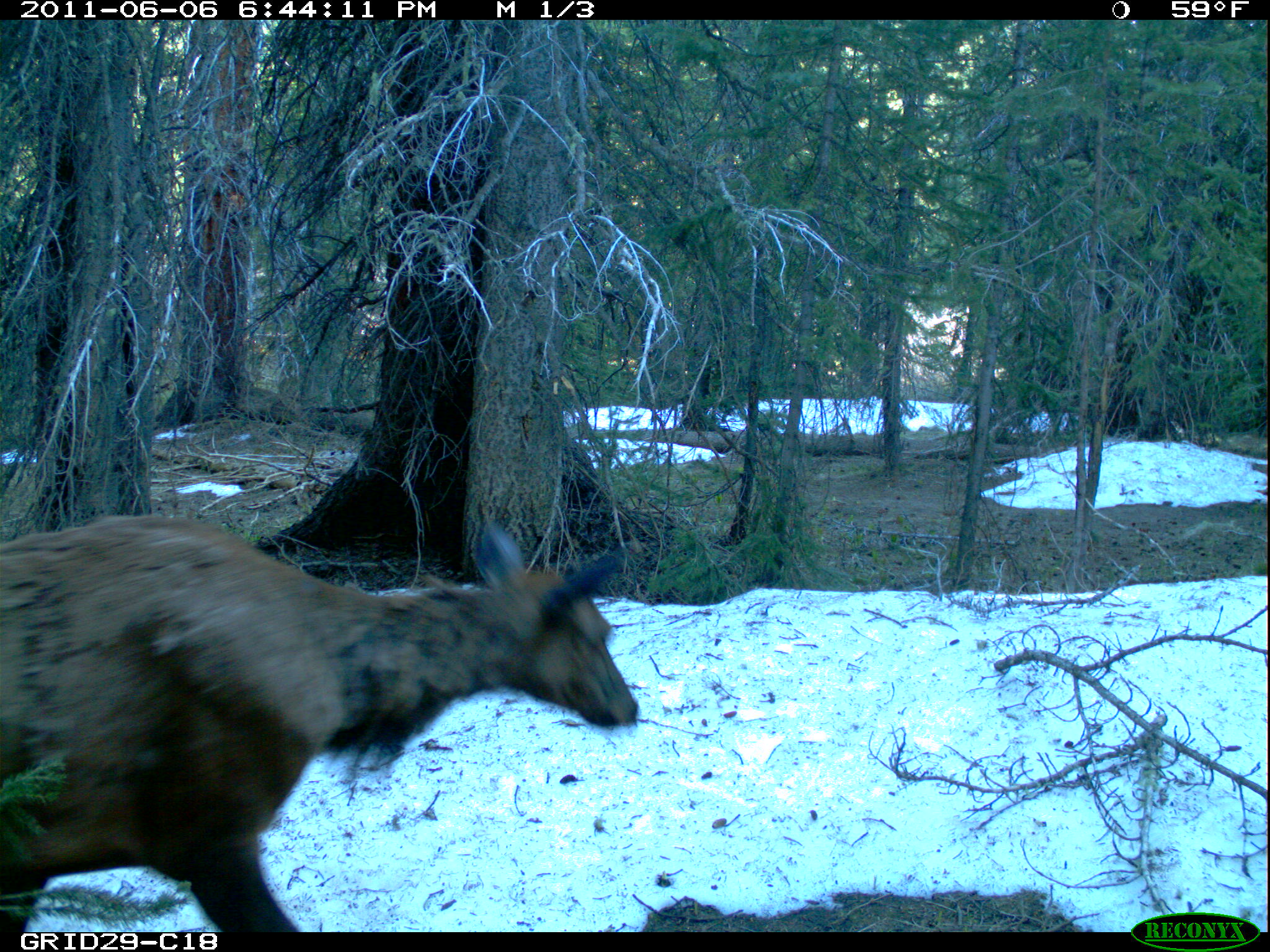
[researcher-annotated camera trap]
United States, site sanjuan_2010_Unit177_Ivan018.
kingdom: Animalia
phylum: Chordata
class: Mammalia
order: Artiodactyla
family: Cervidae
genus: Cervus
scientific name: Cervus elaphus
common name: red deer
Cervus elaphus (red deer).